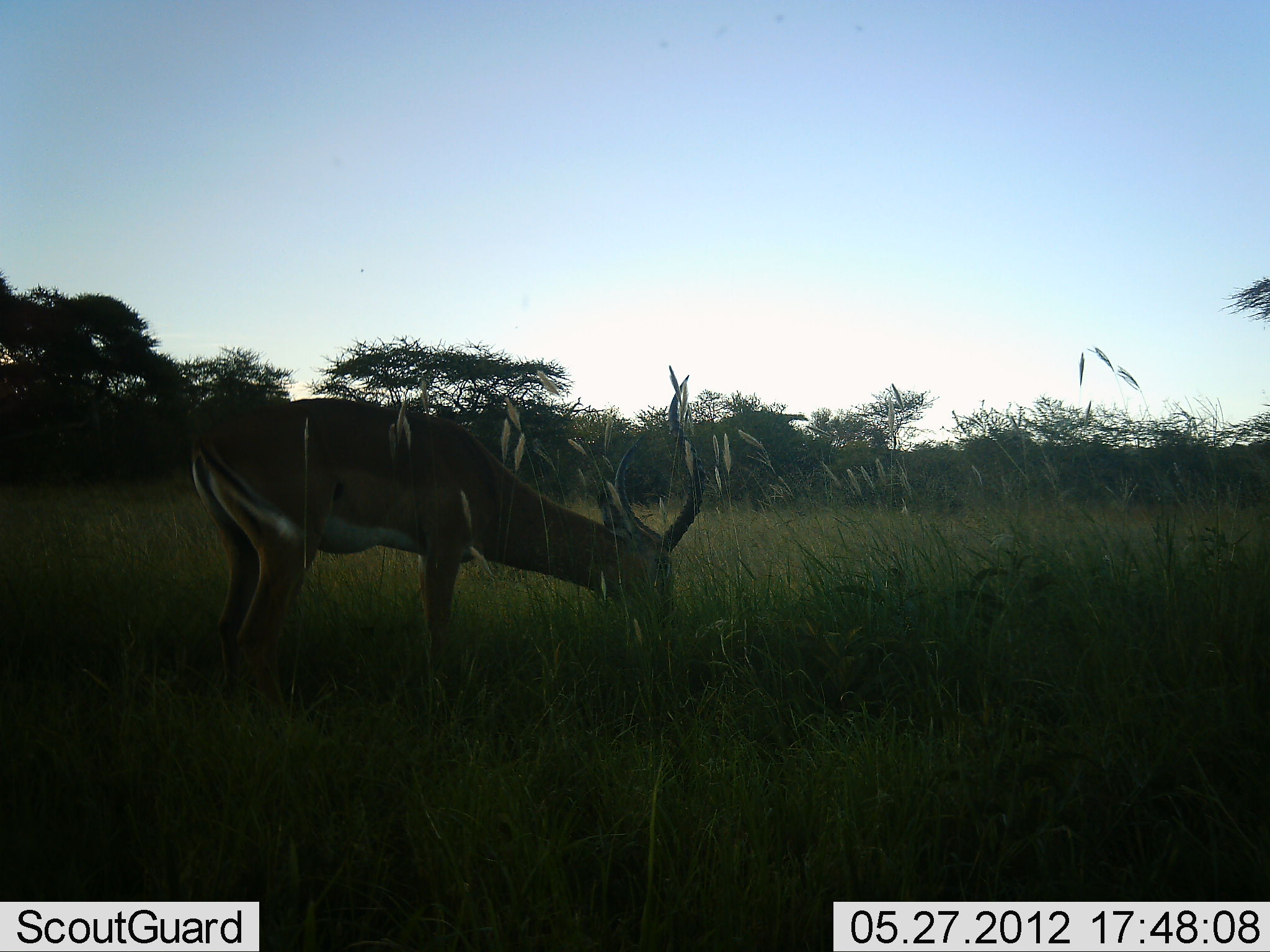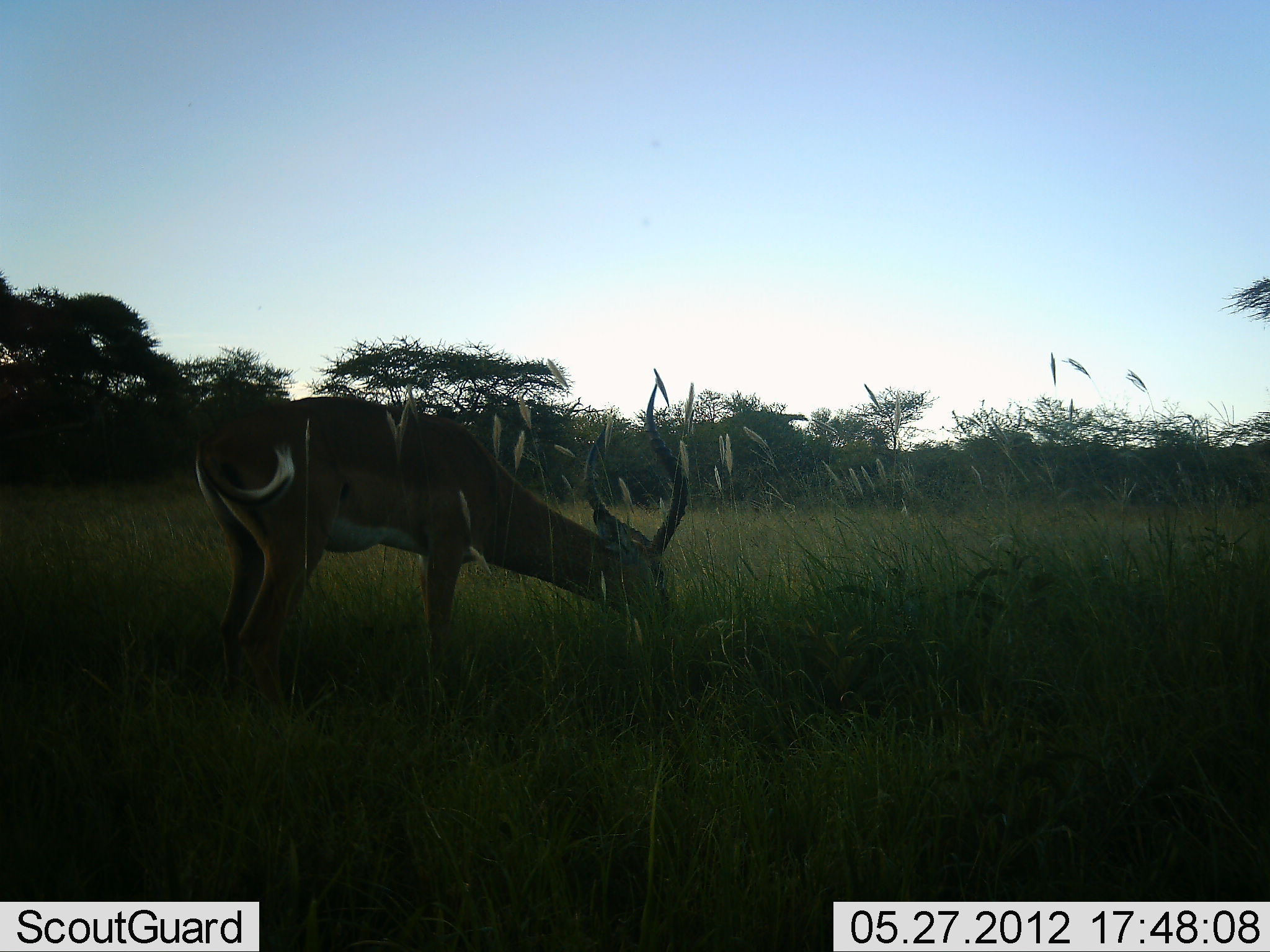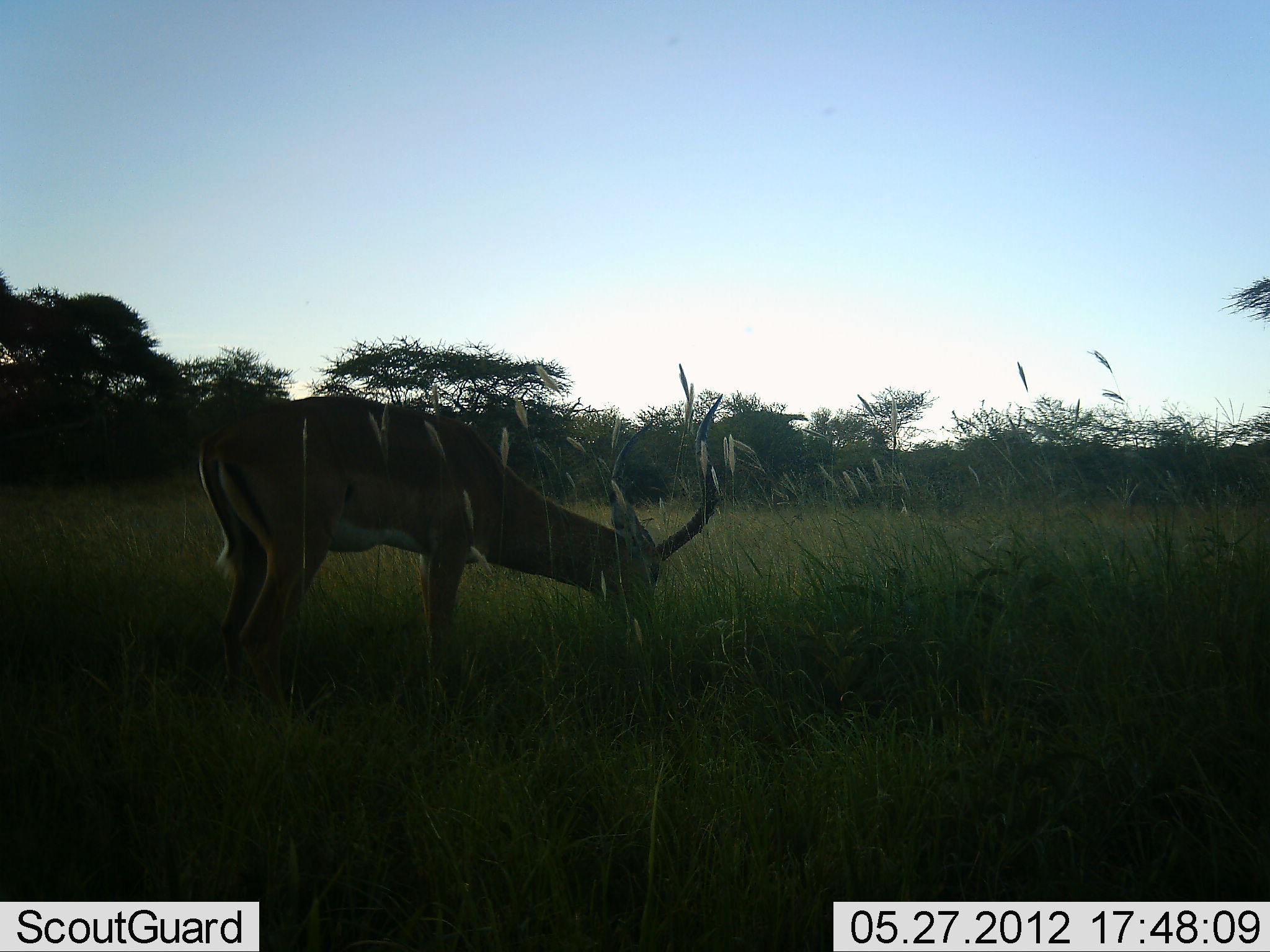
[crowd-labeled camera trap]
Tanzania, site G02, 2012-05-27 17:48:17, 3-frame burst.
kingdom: Animalia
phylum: Chordata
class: Mammalia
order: Artiodactyla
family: Bovidae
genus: Aepyceros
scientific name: Aepyceros melampus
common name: impala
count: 1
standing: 30%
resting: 0%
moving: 10%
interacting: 0%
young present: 0%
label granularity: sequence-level